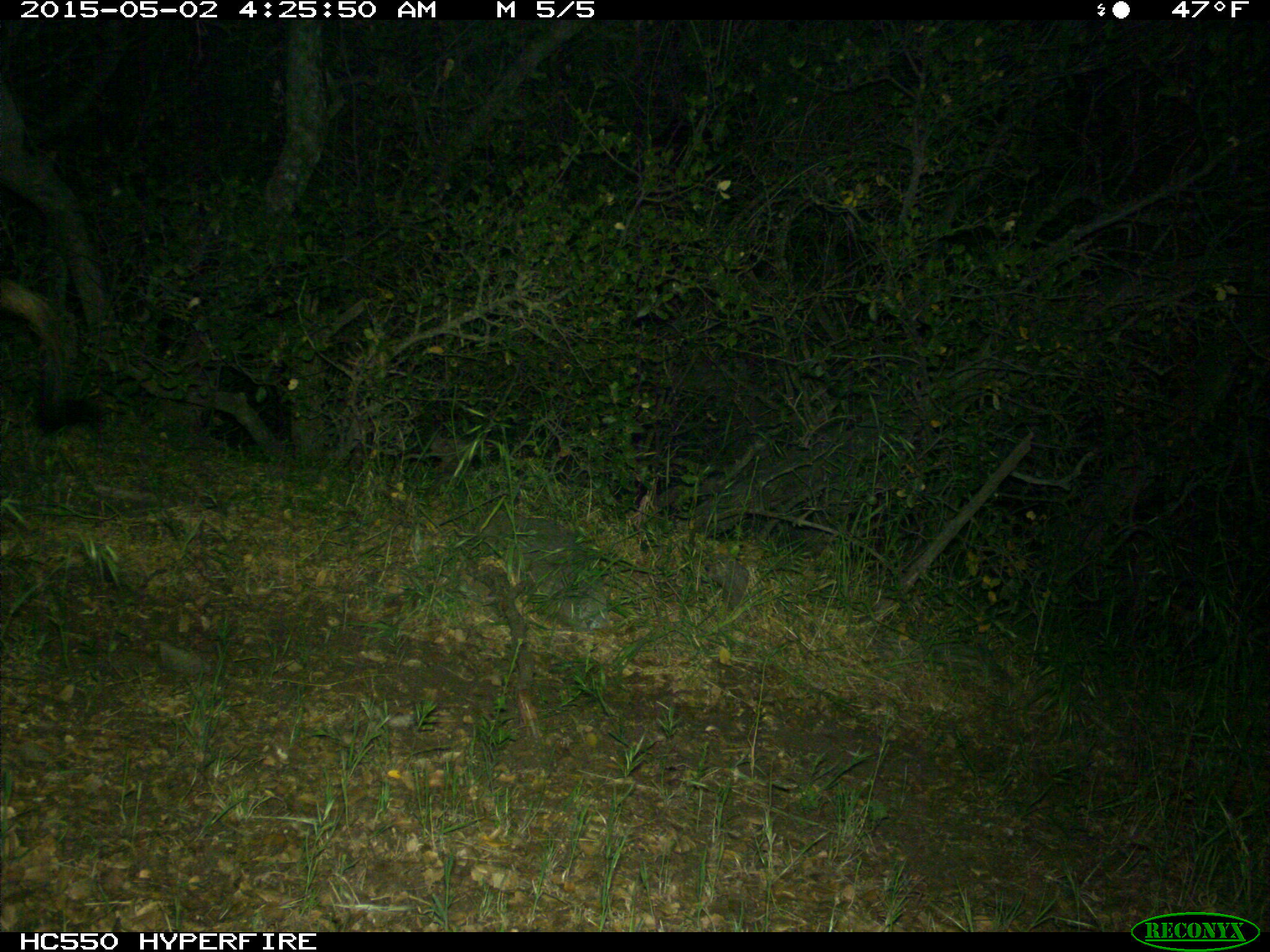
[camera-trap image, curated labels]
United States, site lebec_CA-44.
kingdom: Animalia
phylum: Chordata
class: Mammalia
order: Artiodactyla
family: Suidae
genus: Sus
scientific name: Sus scrofa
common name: wild boar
Sus scrofa (wild boar).